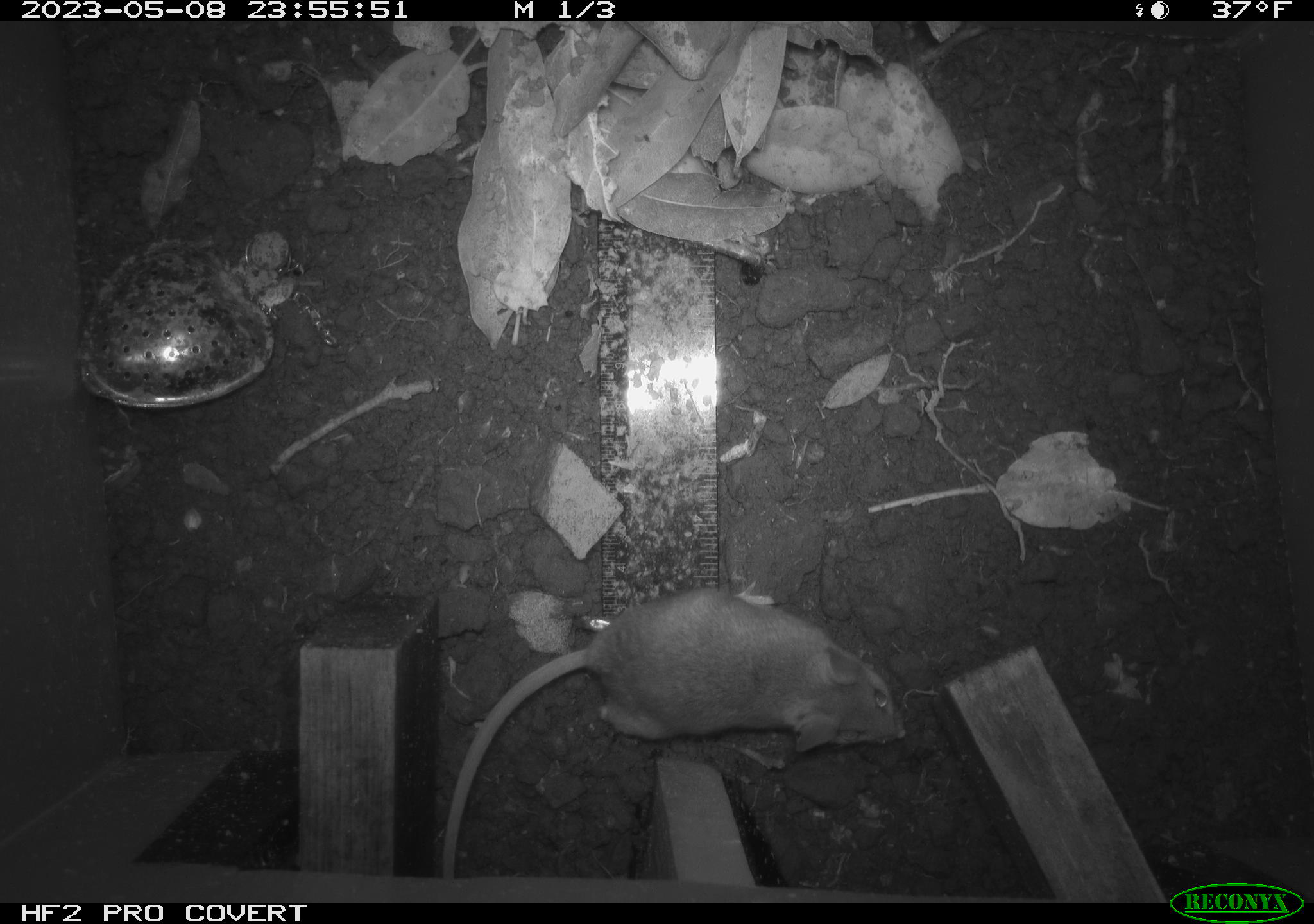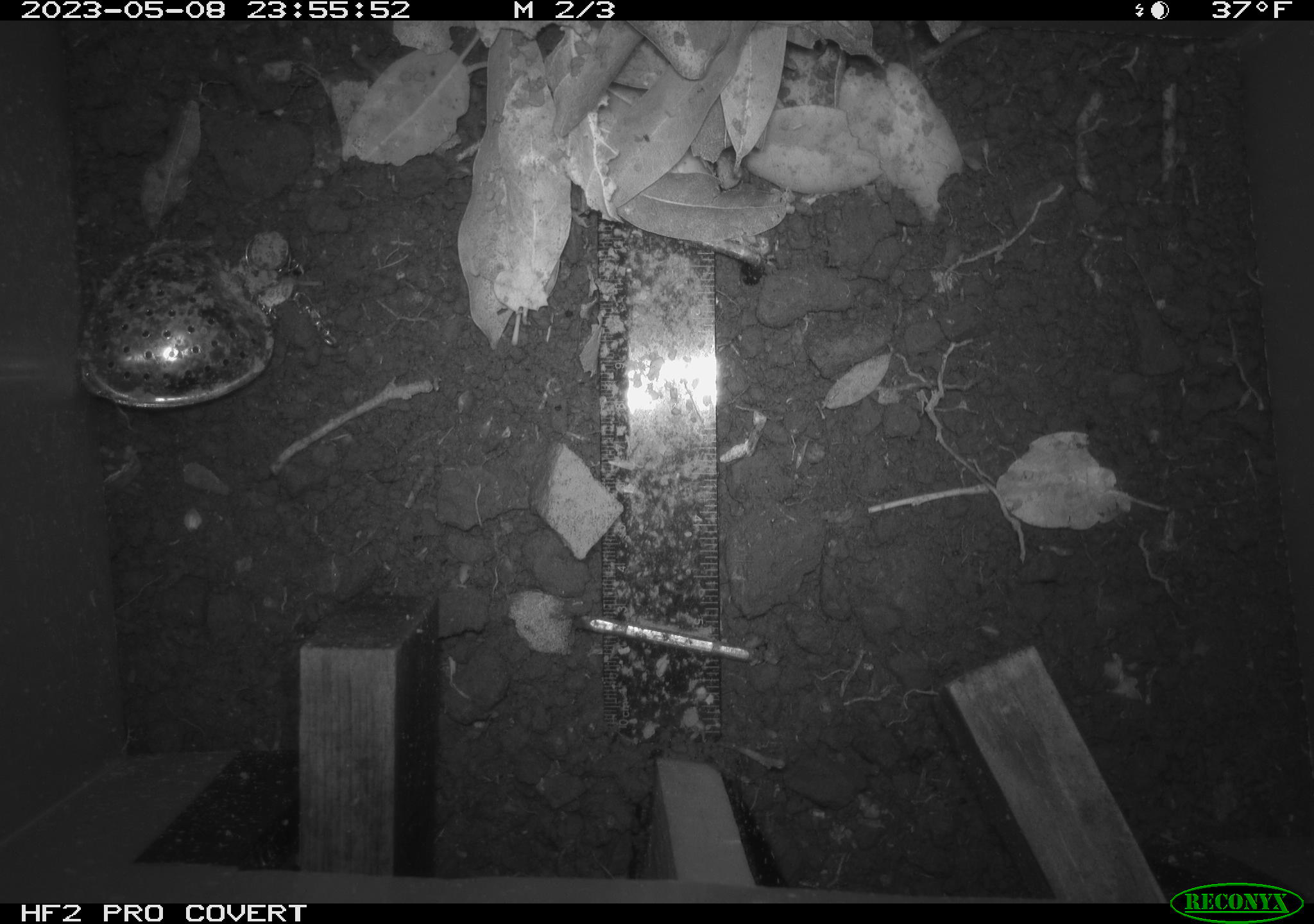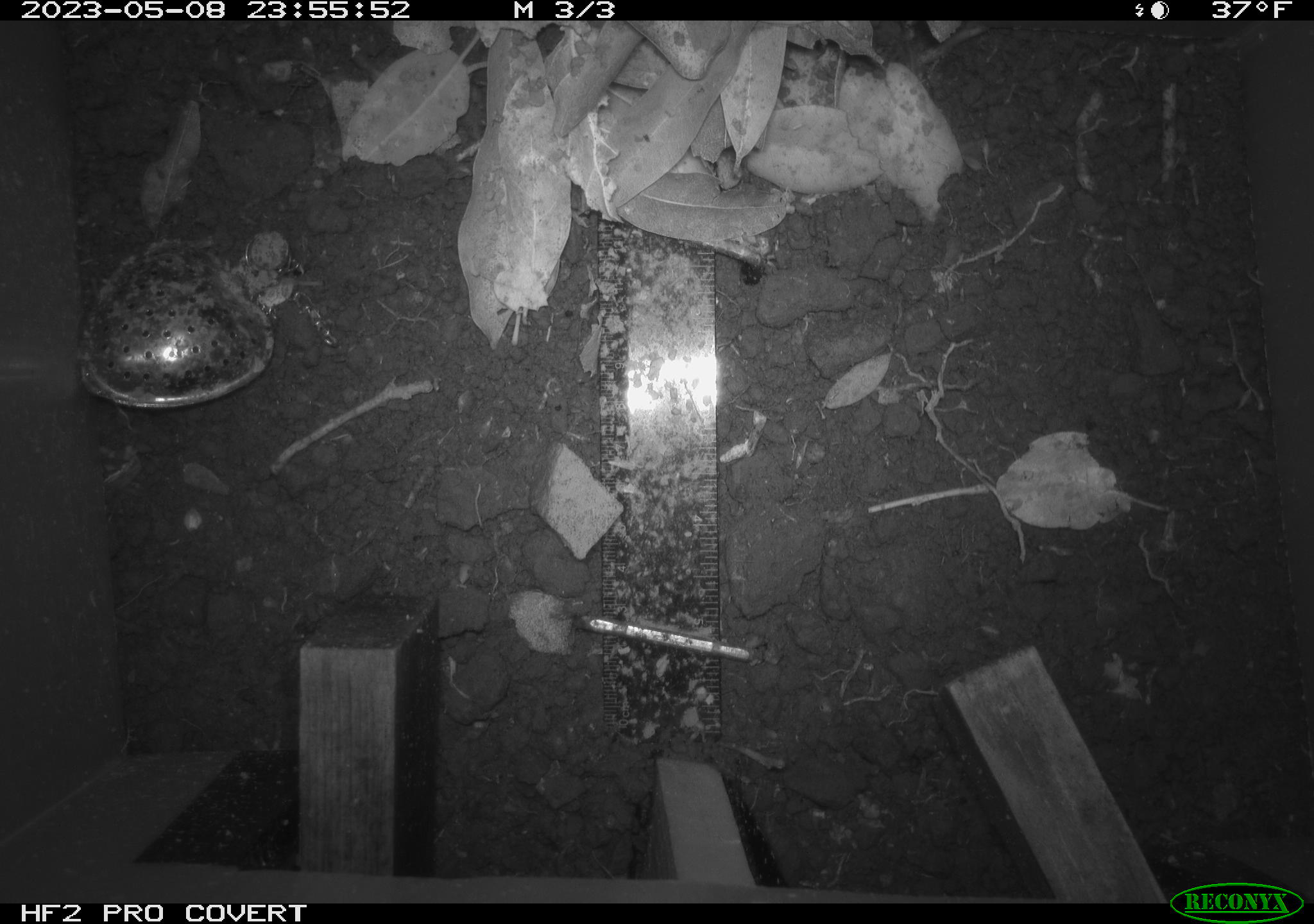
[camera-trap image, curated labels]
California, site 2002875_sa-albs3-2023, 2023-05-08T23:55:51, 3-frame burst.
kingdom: Animalia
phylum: Chordata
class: Mammalia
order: Rodentia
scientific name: Rodentia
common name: mouse species